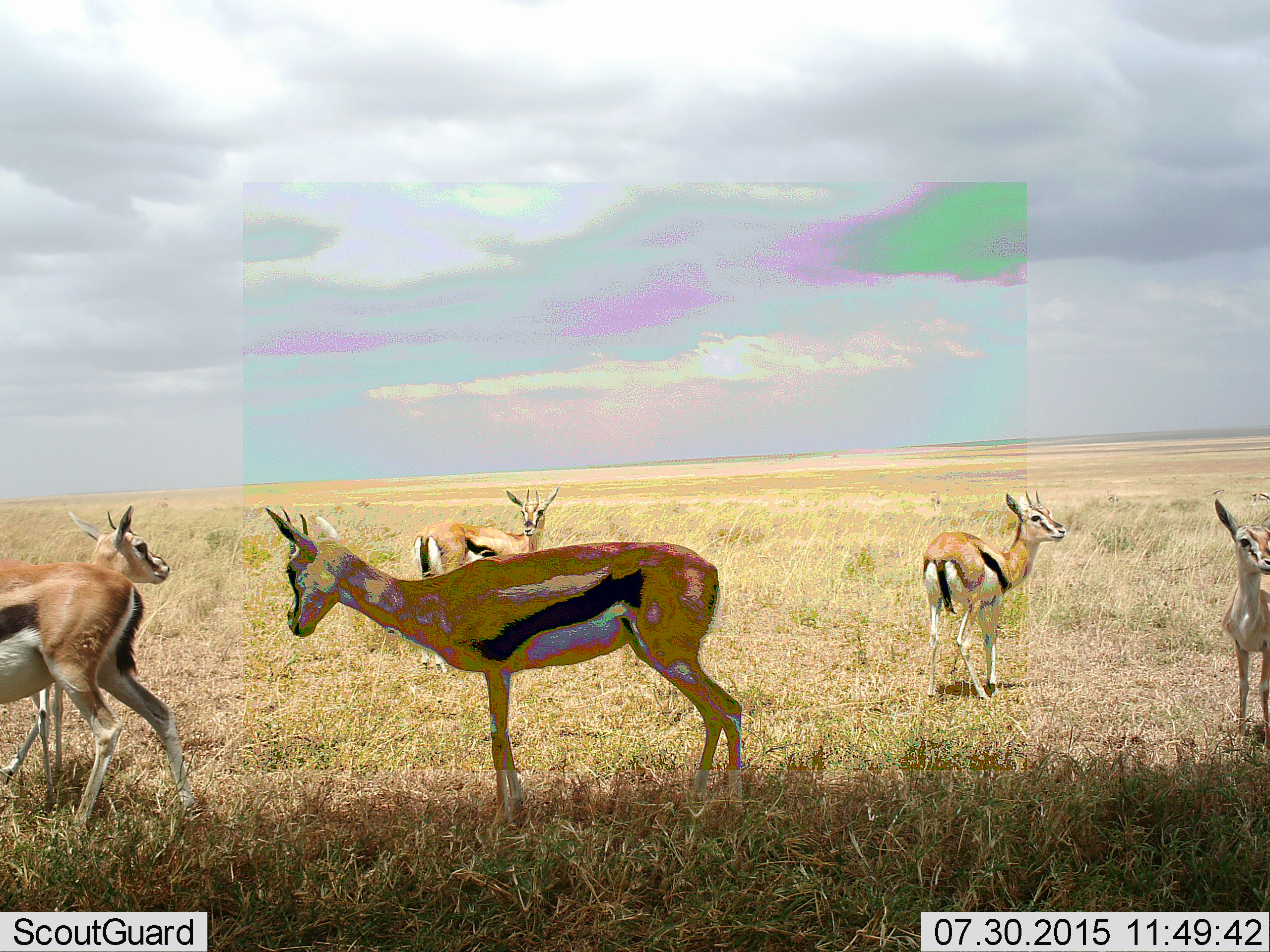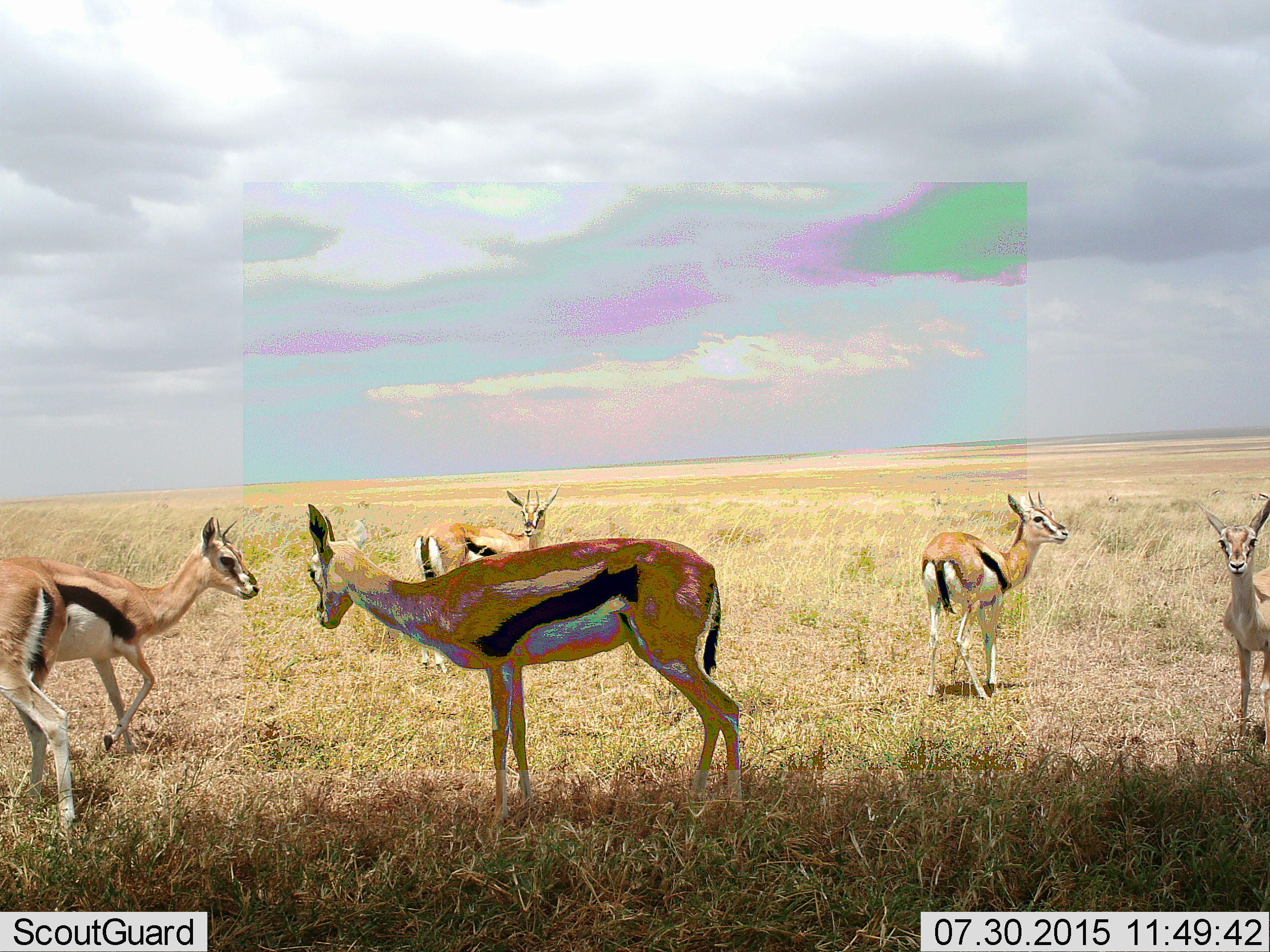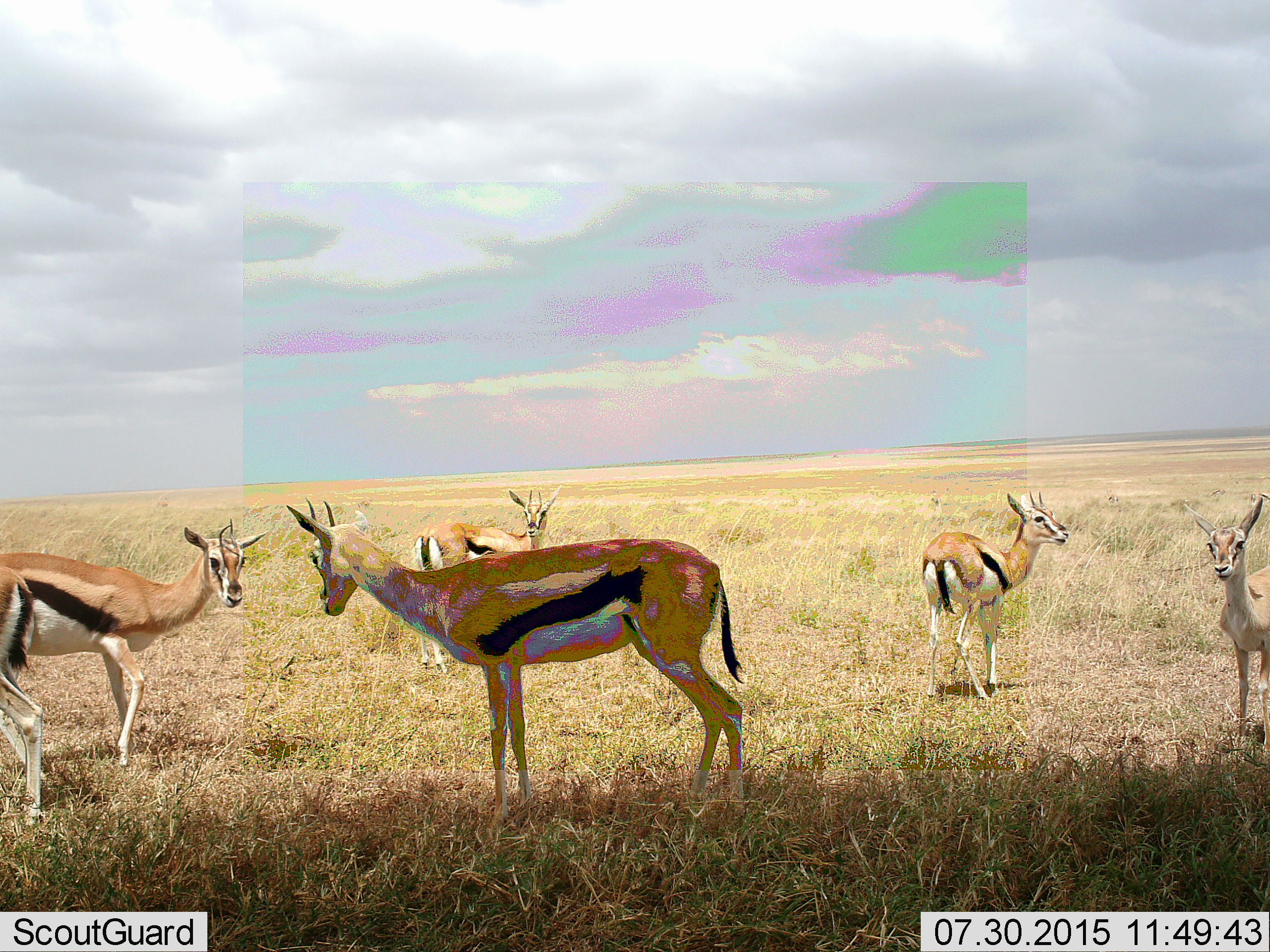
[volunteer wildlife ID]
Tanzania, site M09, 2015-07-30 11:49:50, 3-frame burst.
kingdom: Animalia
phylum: Chordata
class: Mammalia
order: Artiodactyla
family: Bovidae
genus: Eudorcas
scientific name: Eudorcas thomsonii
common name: thomson's gazelle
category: gazellethomsons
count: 6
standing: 89%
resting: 0%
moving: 44%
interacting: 22%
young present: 11%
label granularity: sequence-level